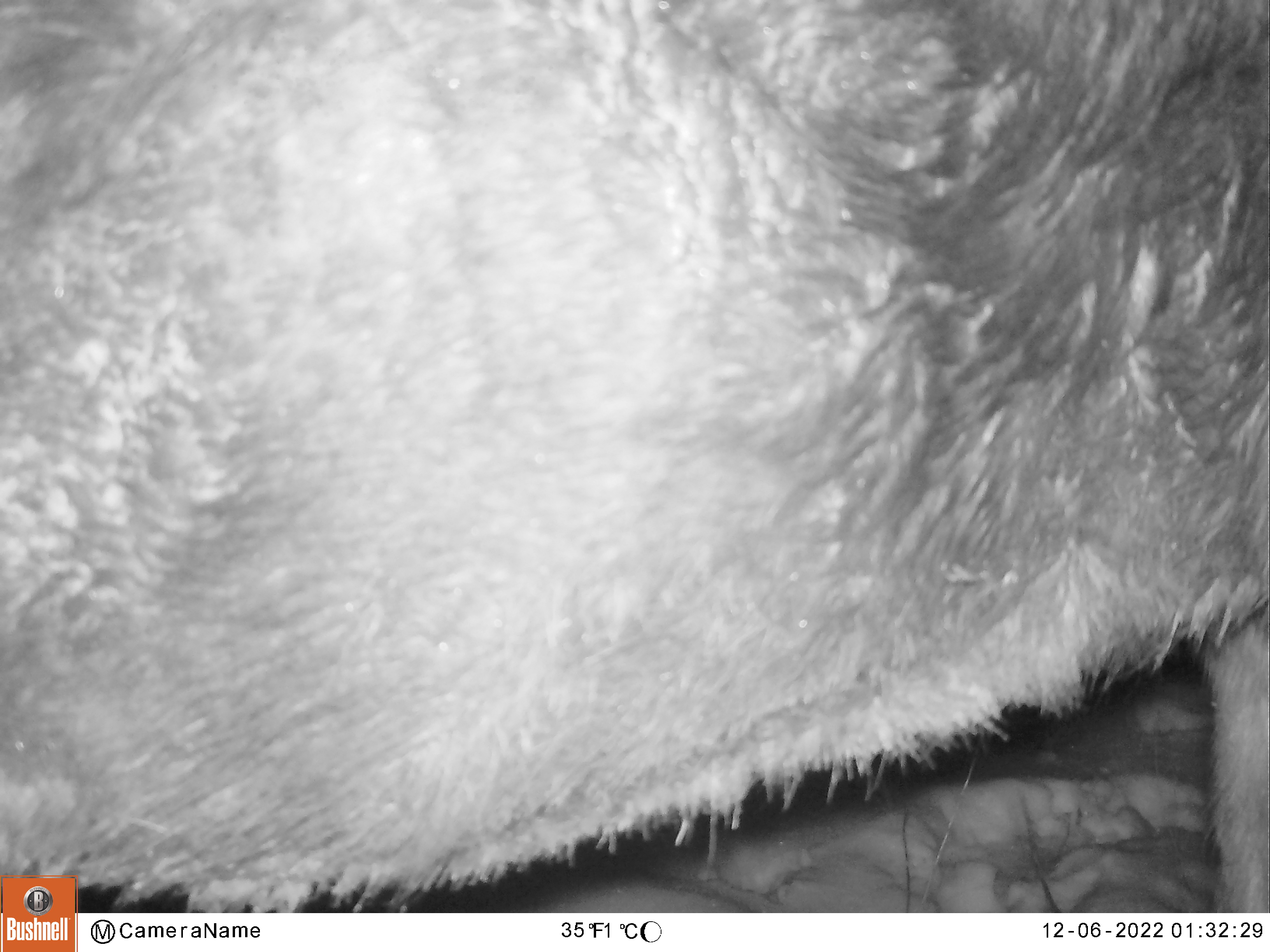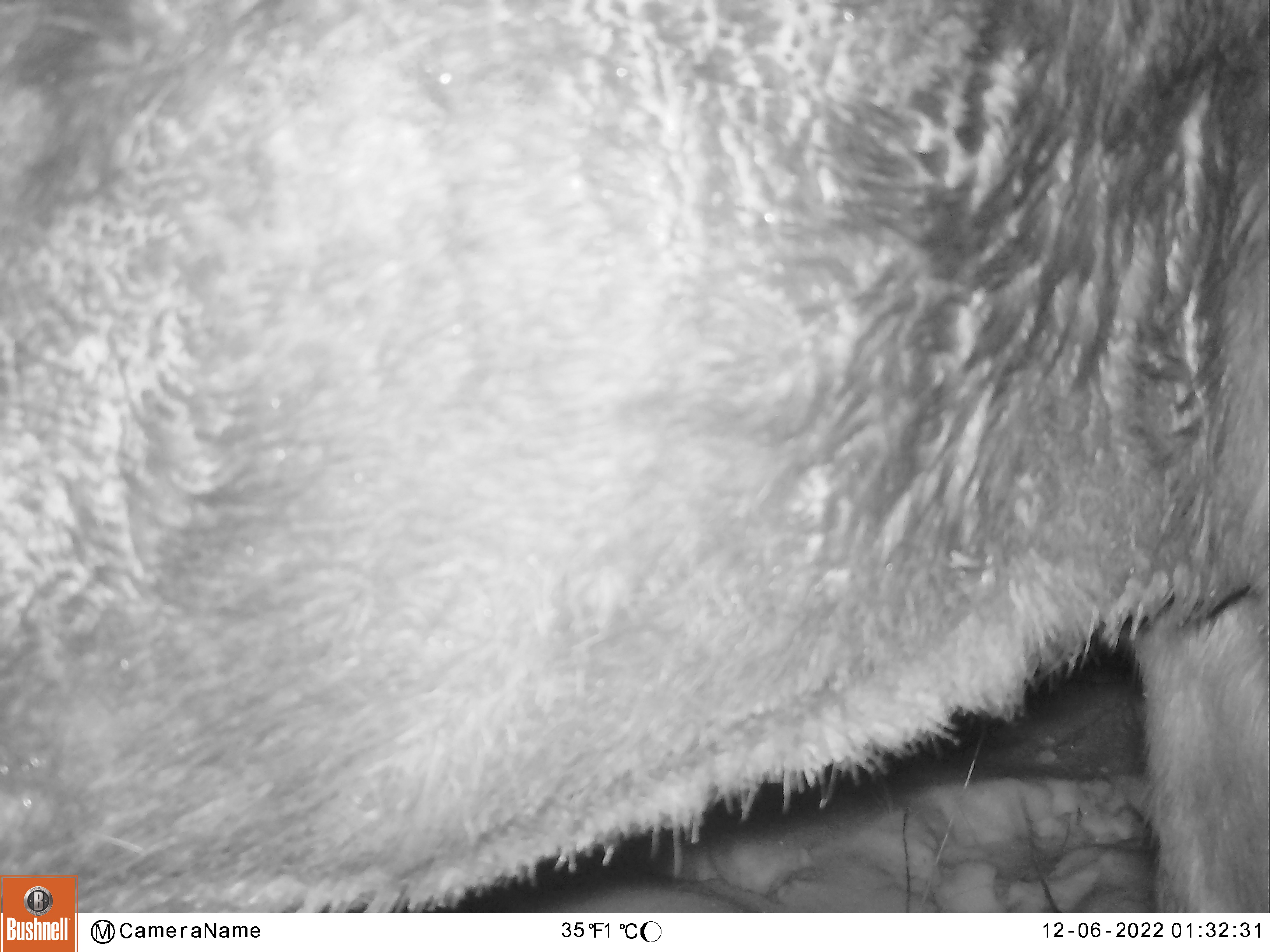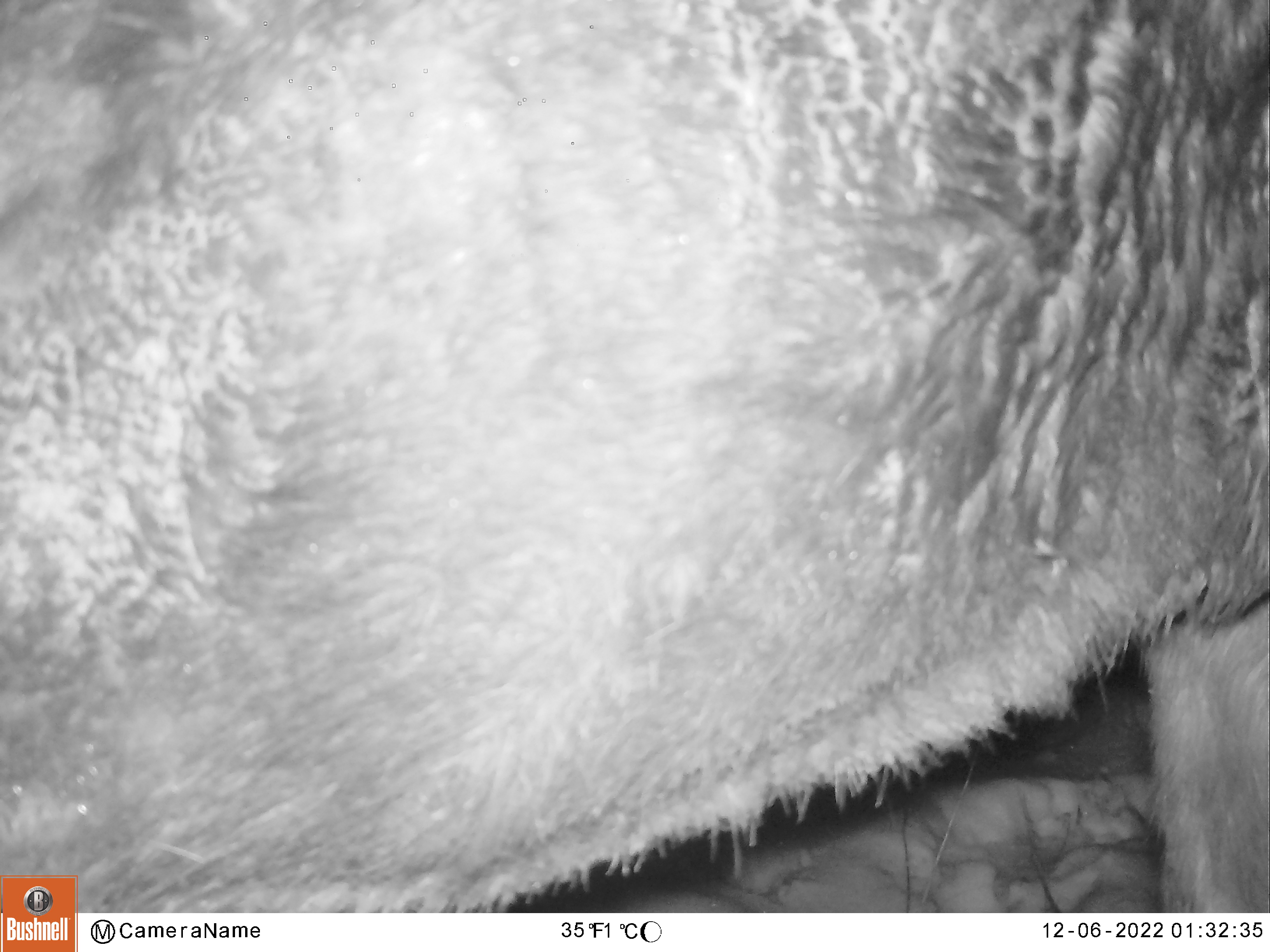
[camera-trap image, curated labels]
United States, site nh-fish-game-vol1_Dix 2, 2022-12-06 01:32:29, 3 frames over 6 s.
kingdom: Animalia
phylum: Chordata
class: Mammalia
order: Artiodactyla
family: Cervidae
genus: Alces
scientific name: Alces alces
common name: moose